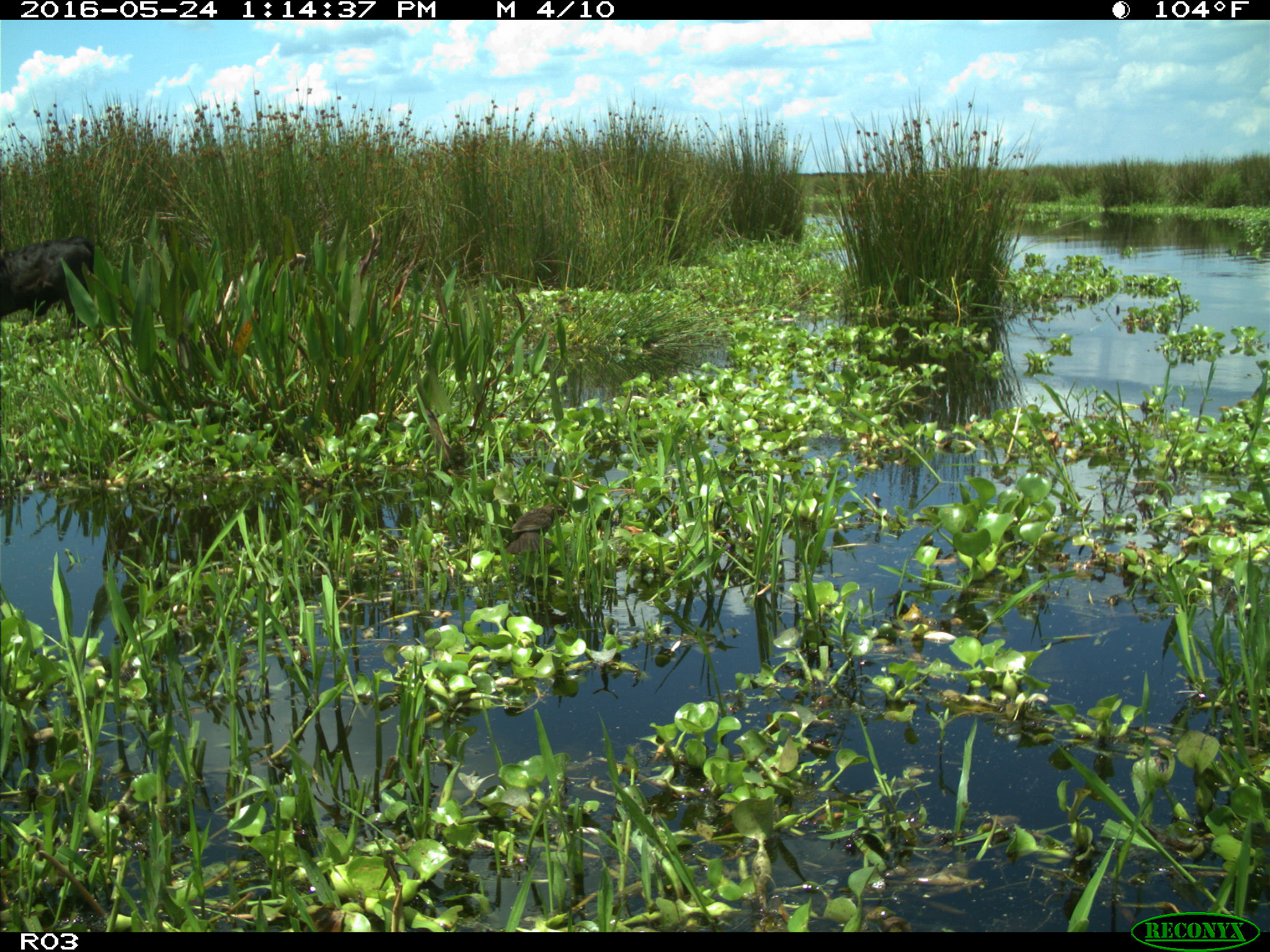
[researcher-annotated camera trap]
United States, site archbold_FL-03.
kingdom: Animalia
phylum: Chordata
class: Mammalia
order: Artiodactyla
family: Bovidae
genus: Bos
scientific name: Bos taurus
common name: domestic cow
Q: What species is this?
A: Bos taurus (domestic cow).